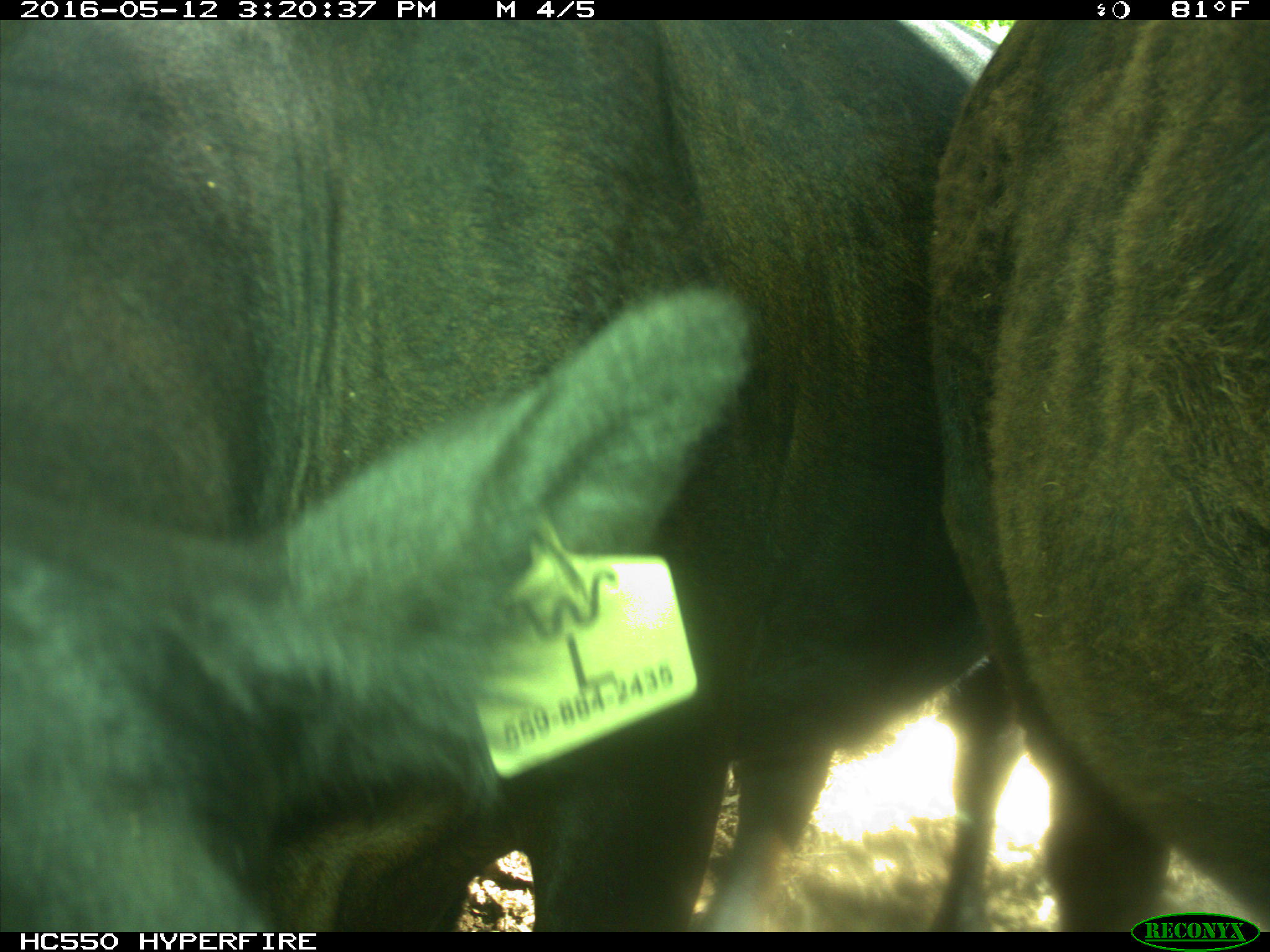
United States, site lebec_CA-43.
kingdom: Animalia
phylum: Chordata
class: Mammalia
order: Artiodactyla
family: Bovidae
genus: Bos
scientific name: Bos taurus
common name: domestic cow